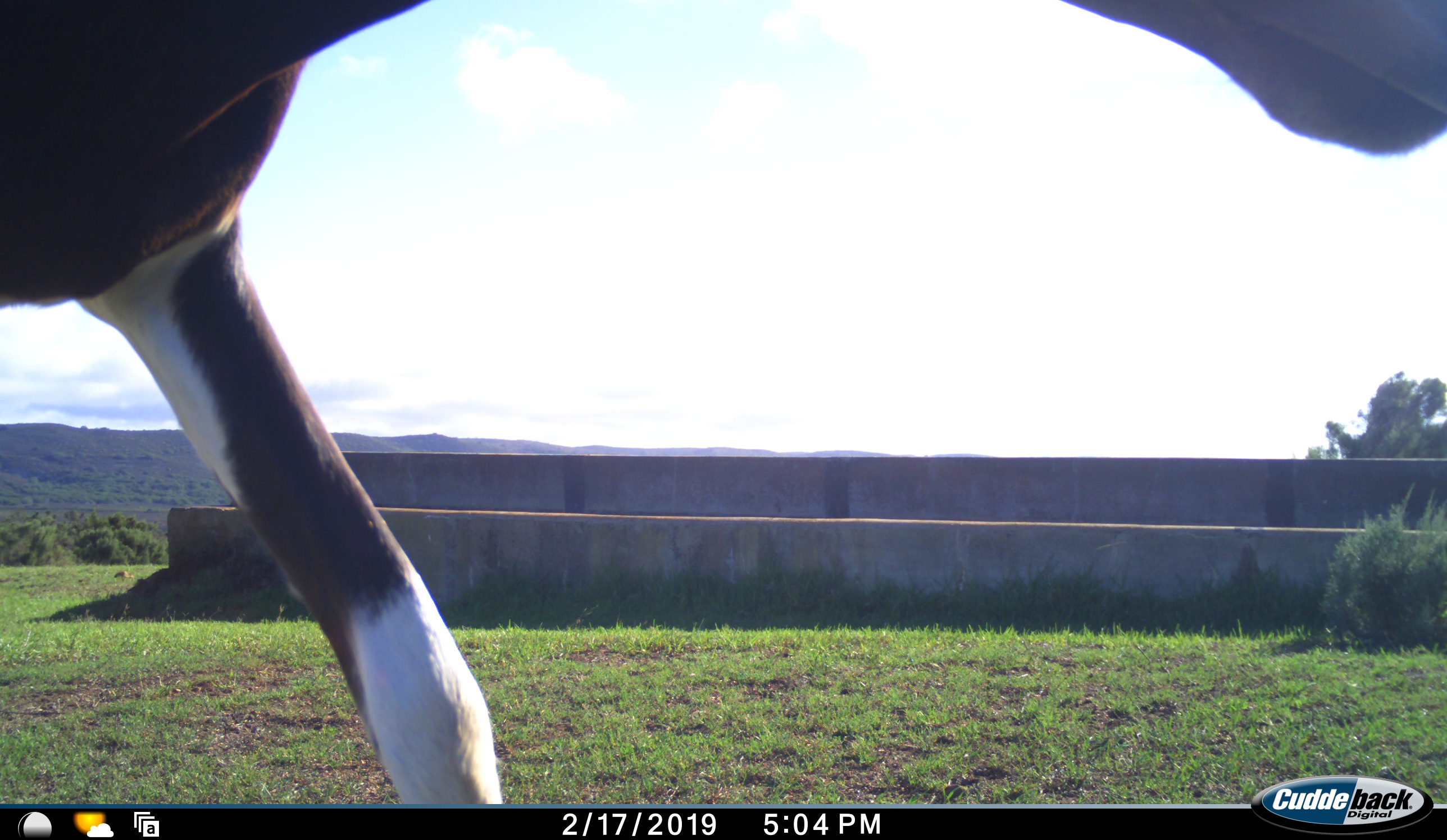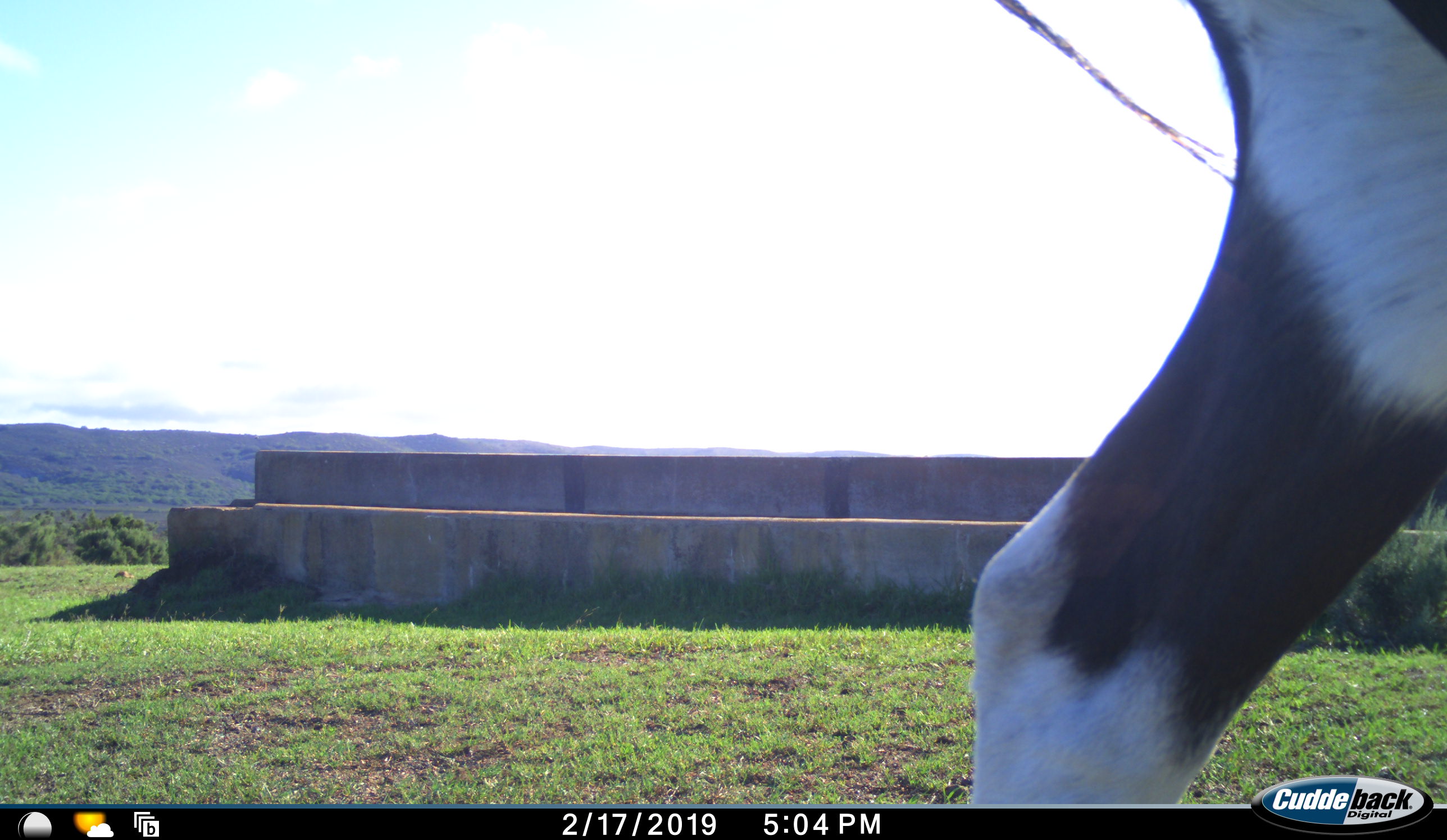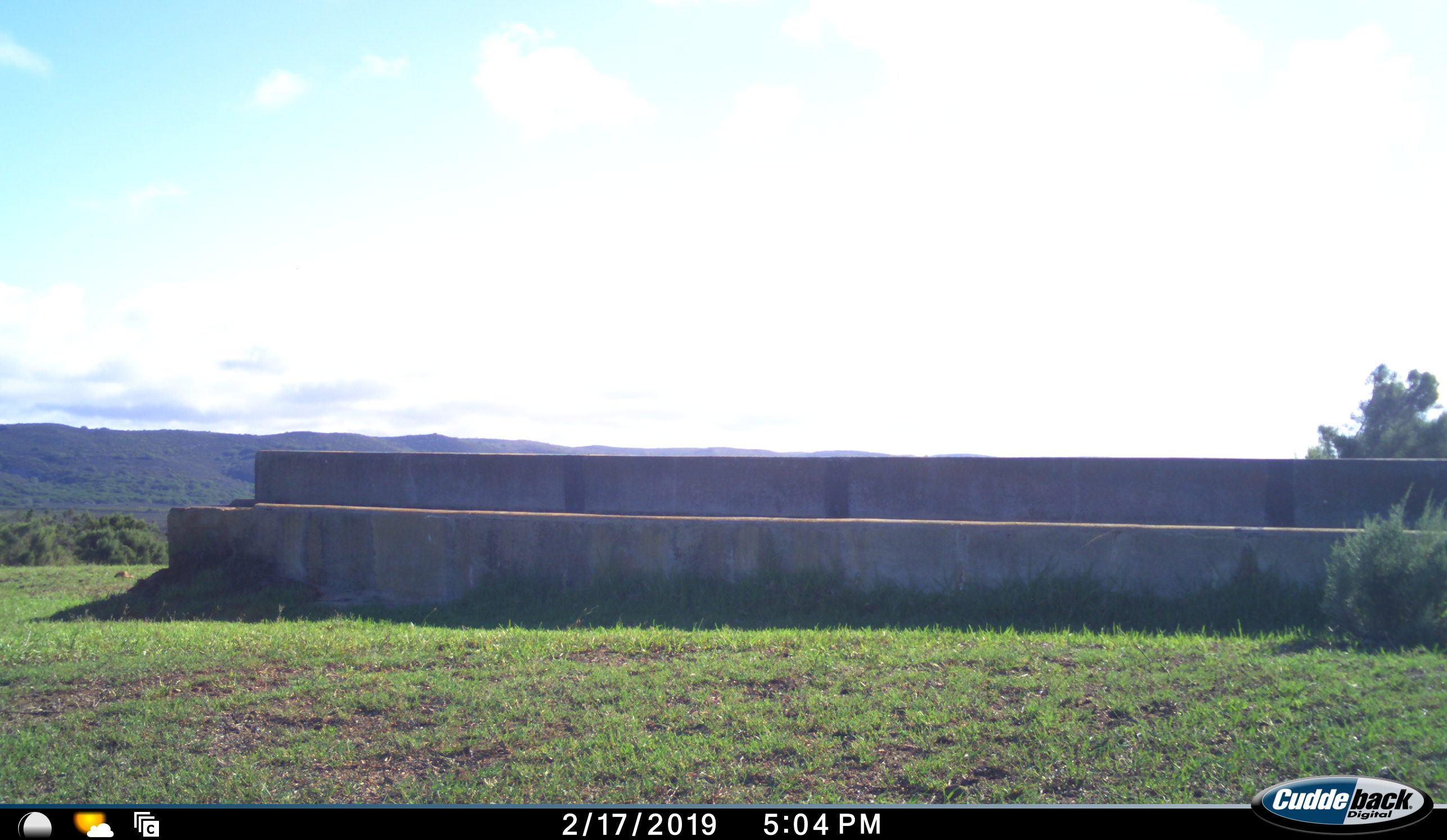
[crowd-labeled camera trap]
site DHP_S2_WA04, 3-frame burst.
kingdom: Animalia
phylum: Chordata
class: Mammalia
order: Artiodactyla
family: Bovidae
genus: Damaliscus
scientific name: Damaliscus pygargus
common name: bontebok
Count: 1.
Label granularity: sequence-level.